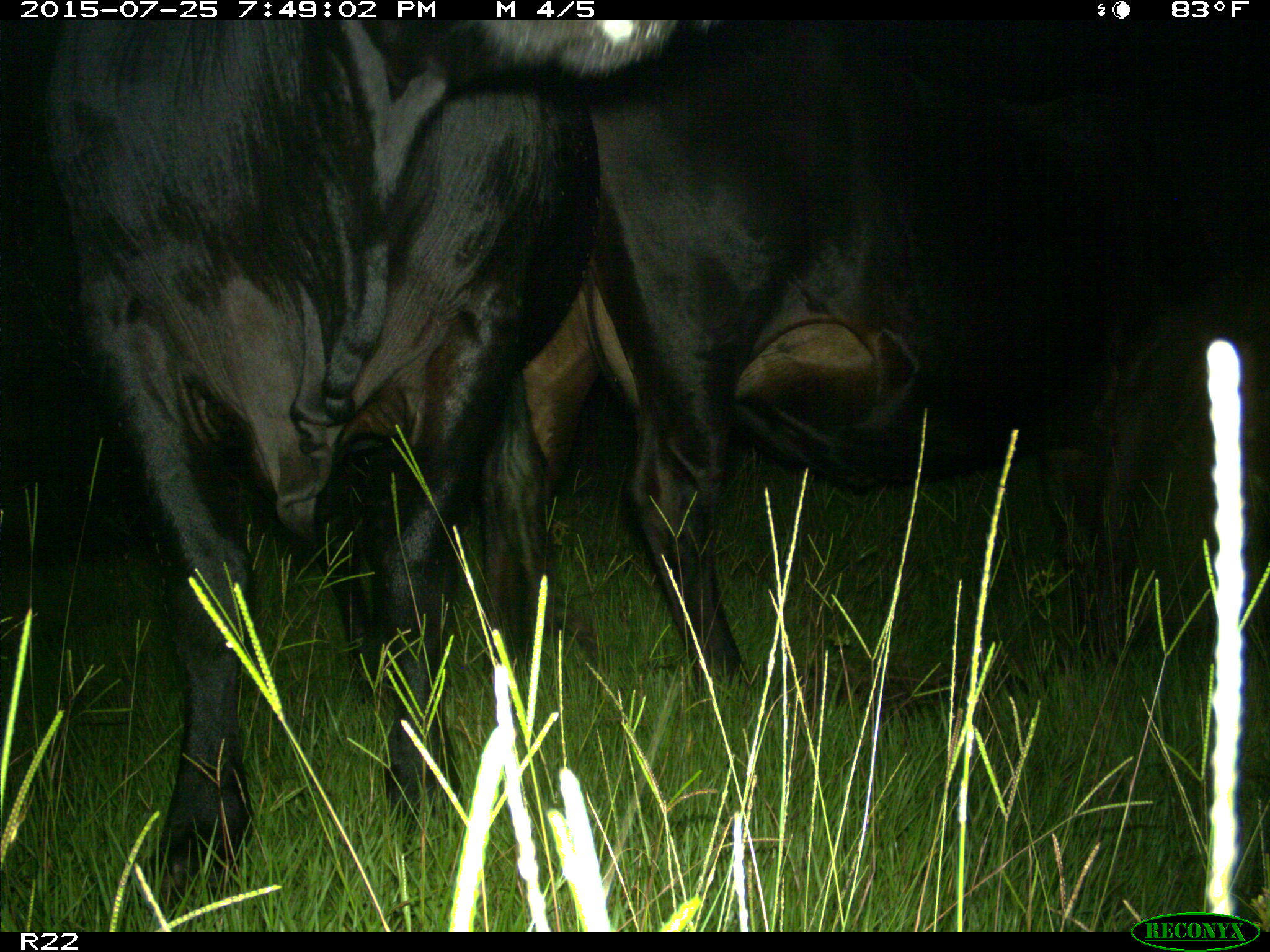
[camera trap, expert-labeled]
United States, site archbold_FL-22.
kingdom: Animalia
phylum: Chordata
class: Mammalia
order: Artiodactyla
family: Bovidae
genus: Bos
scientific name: Bos taurus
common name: domestic cow